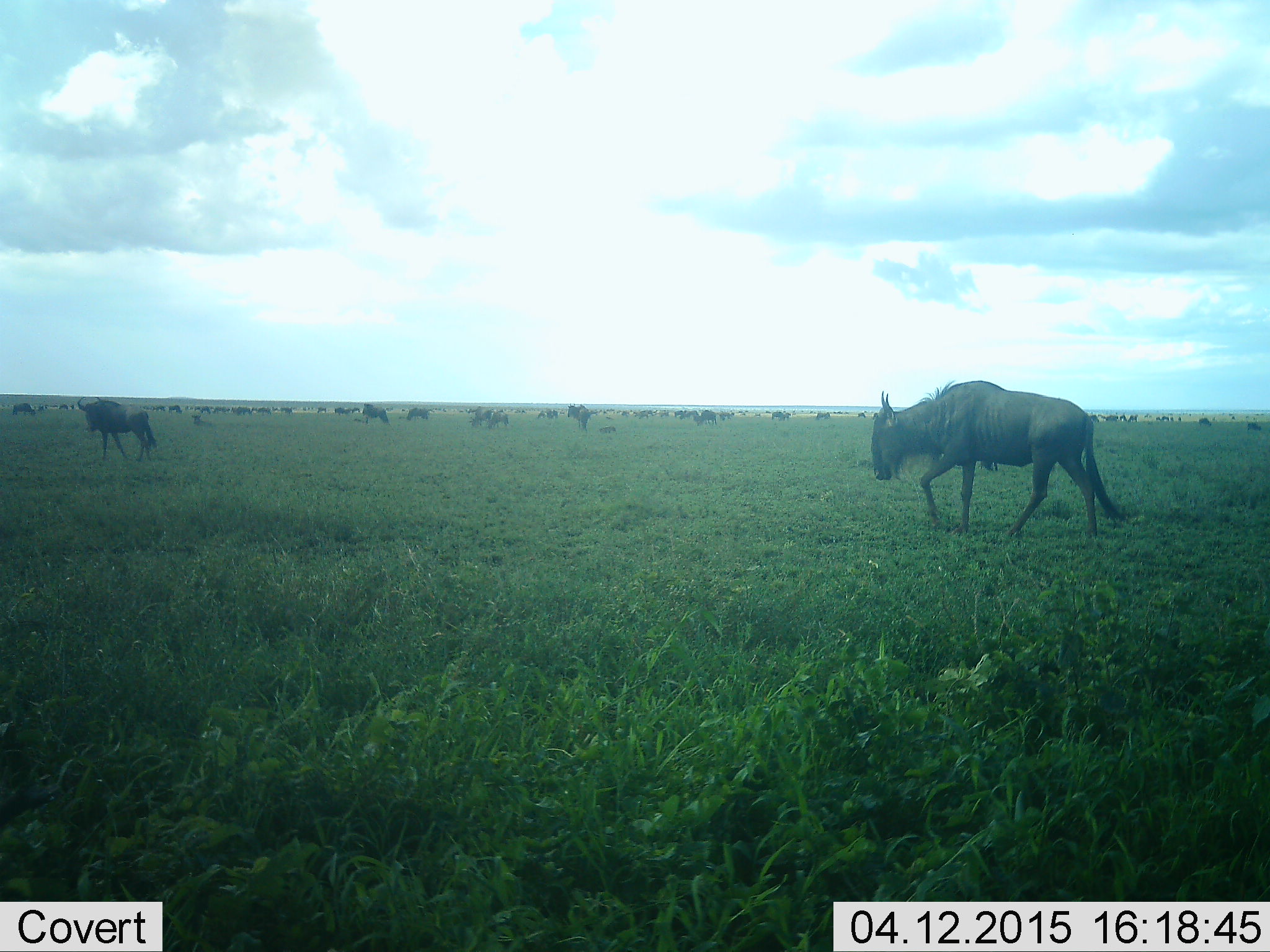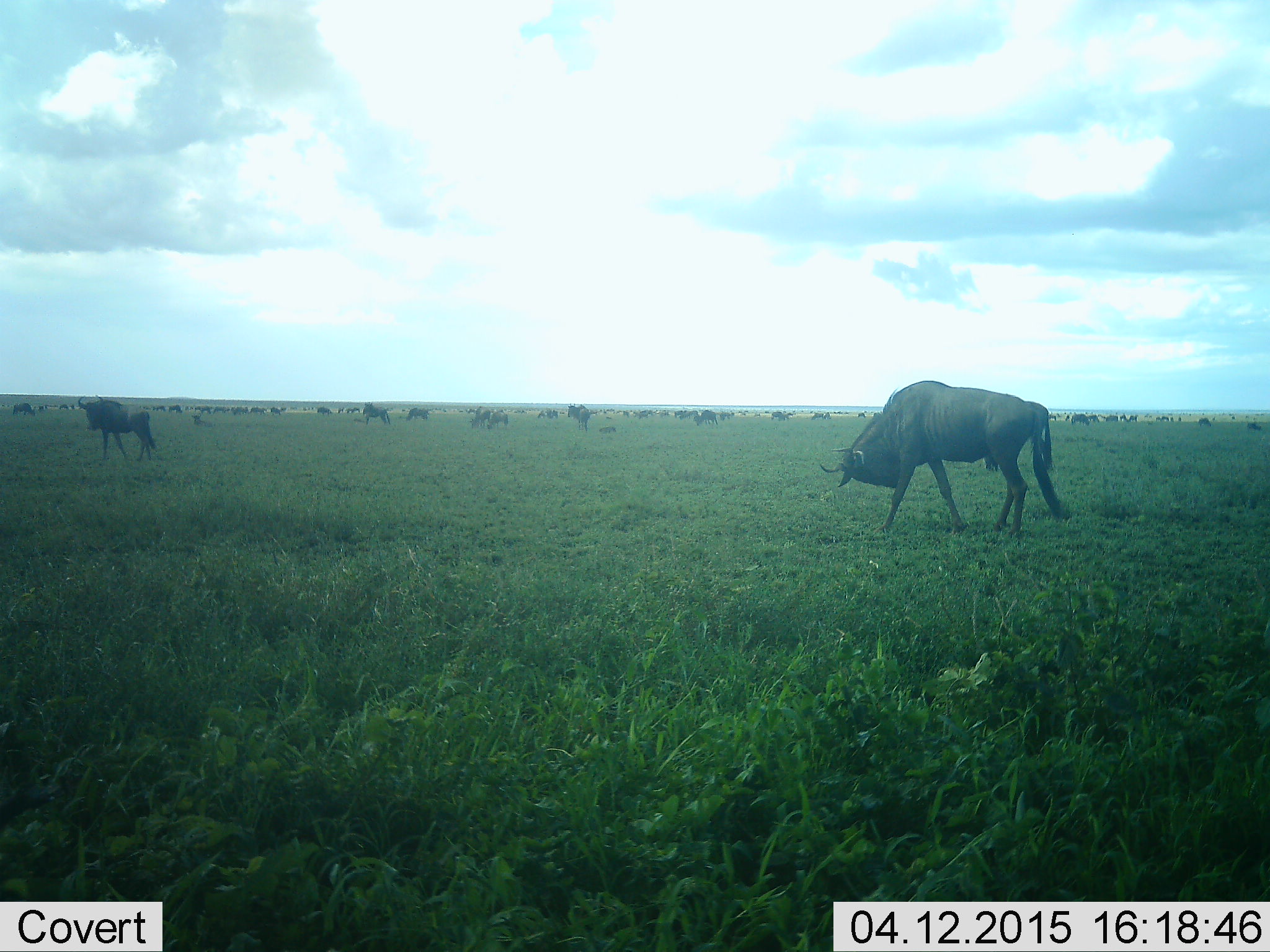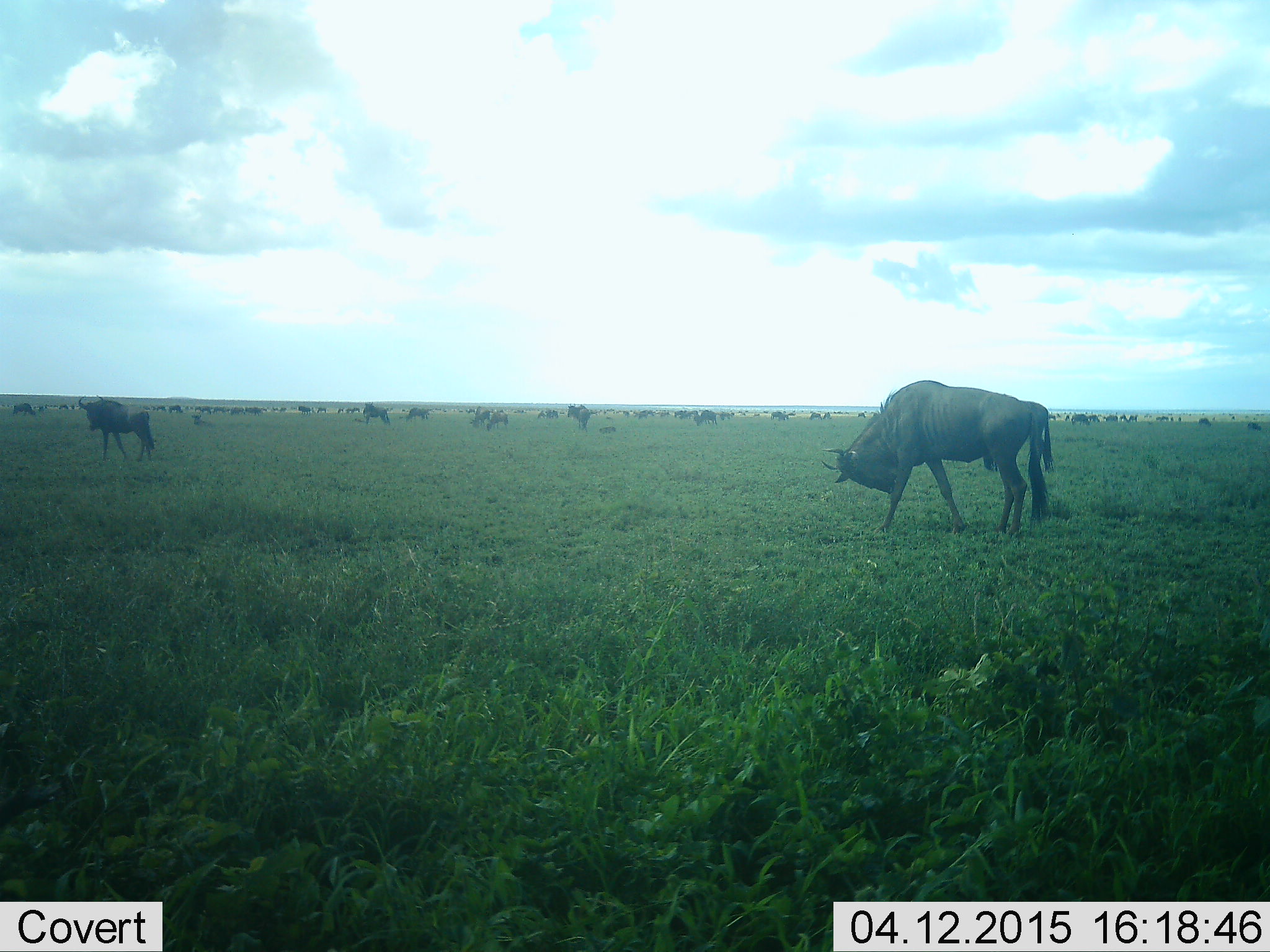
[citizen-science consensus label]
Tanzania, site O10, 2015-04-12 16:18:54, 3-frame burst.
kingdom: Animalia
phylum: Chordata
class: Mammalia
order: Artiodactyla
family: Bovidae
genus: Connochaetes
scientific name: Connochaetes taurinus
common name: blue wildebeest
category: wildebeest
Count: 51+.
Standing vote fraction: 70%.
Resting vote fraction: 0%.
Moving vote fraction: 50%.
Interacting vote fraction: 0%.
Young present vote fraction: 0%.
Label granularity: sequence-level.